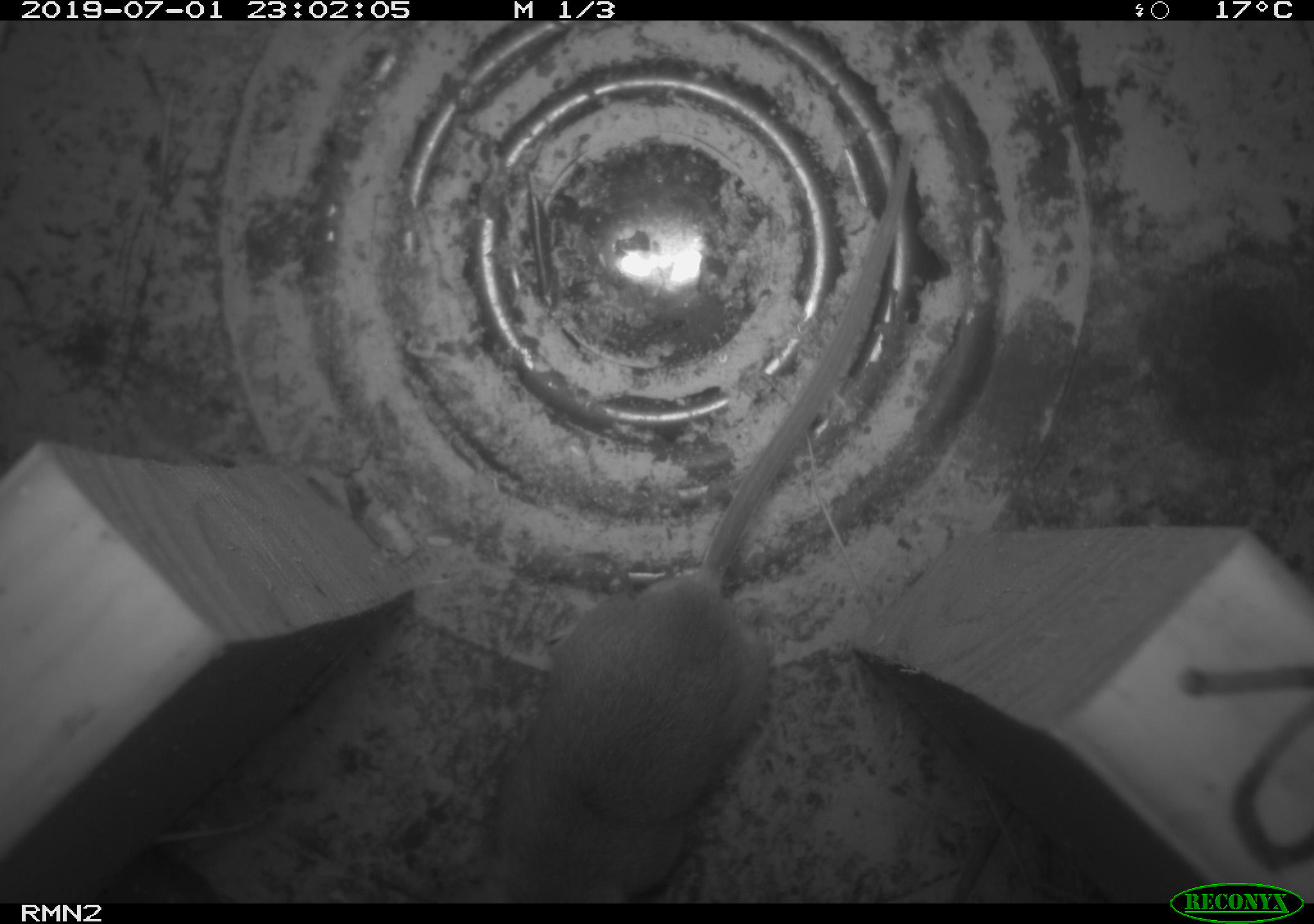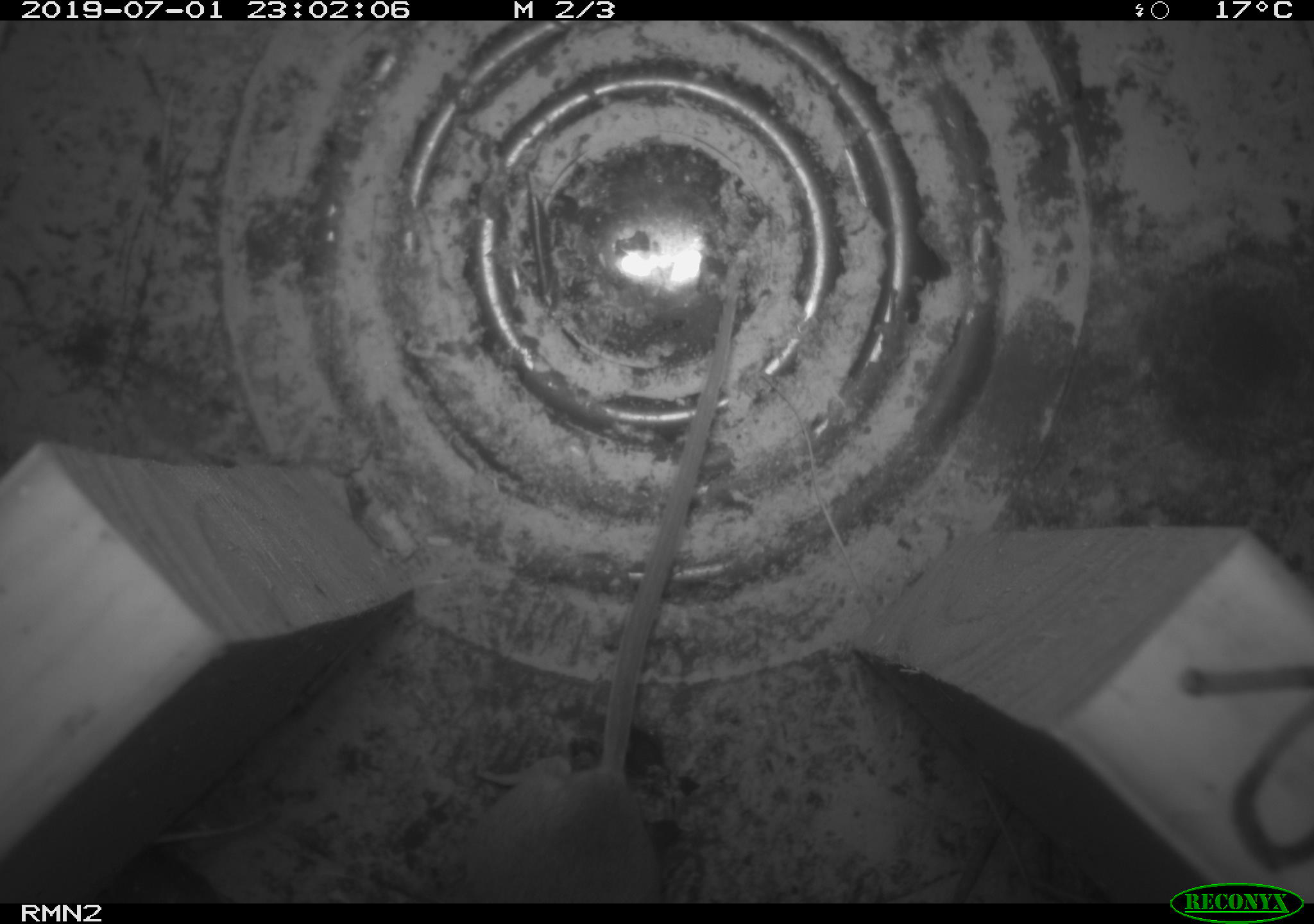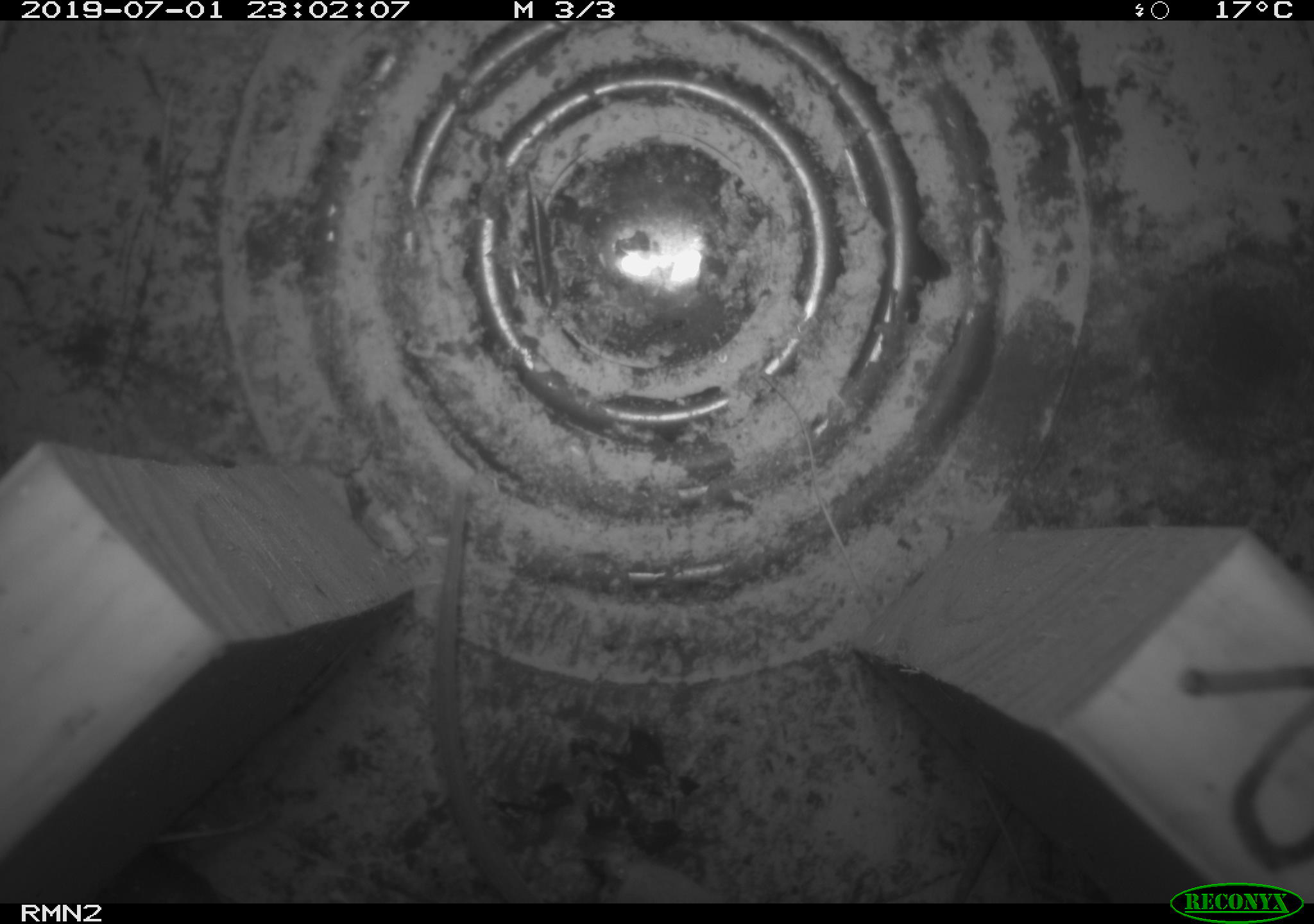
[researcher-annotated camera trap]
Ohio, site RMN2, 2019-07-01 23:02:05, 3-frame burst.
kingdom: Animalia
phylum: Chordata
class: Mammalia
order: Rodentia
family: Cricetidae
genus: Peromyscus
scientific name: Peromyscus leucopus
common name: white-footed mouse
White-footed mouse (Peromyscus leucopus).